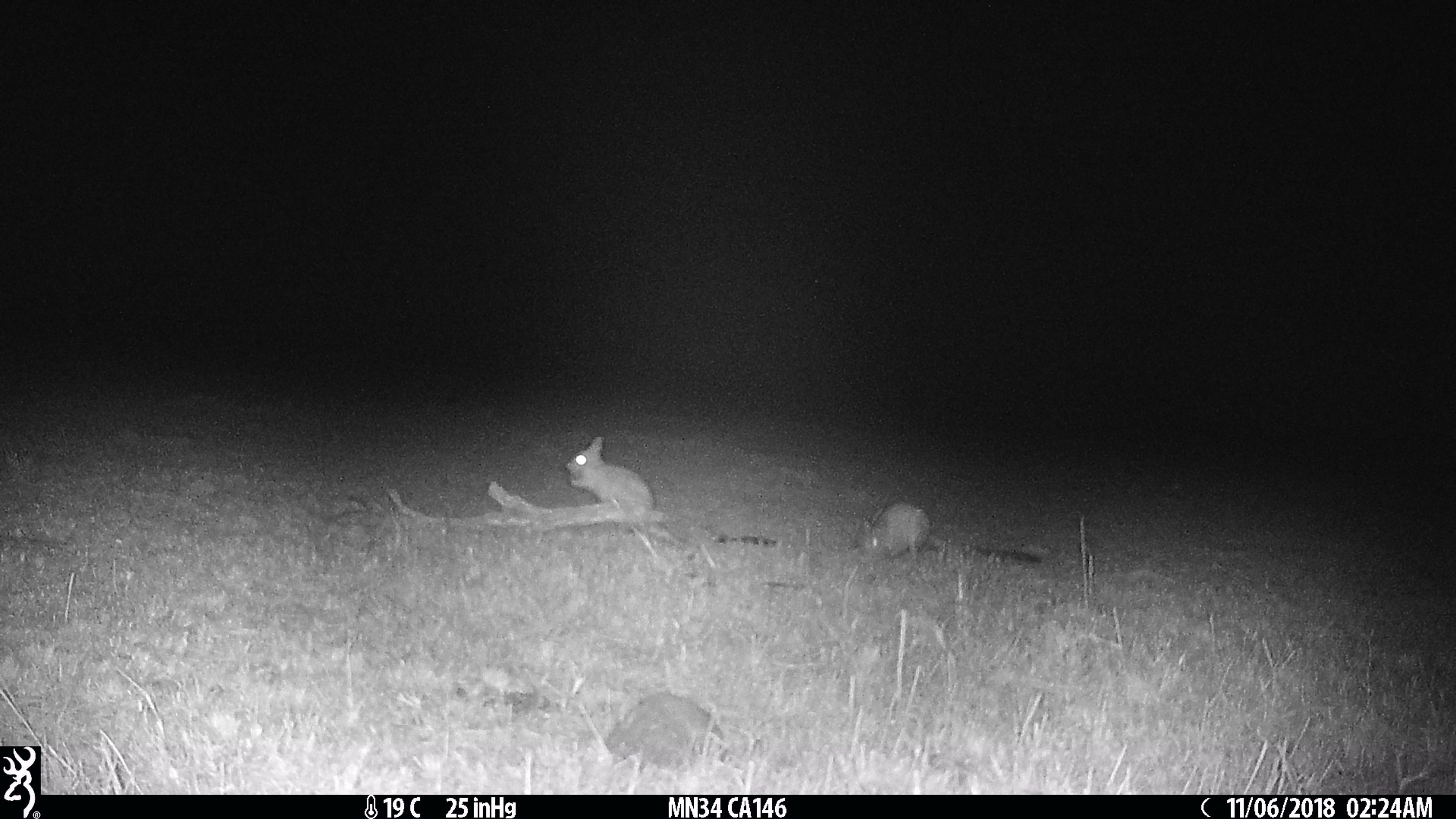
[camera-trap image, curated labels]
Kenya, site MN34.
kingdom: Animalia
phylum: Chordata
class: Mammalia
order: Rodentia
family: Pedetidae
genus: Pedetes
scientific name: Pedetes capensis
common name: springhare